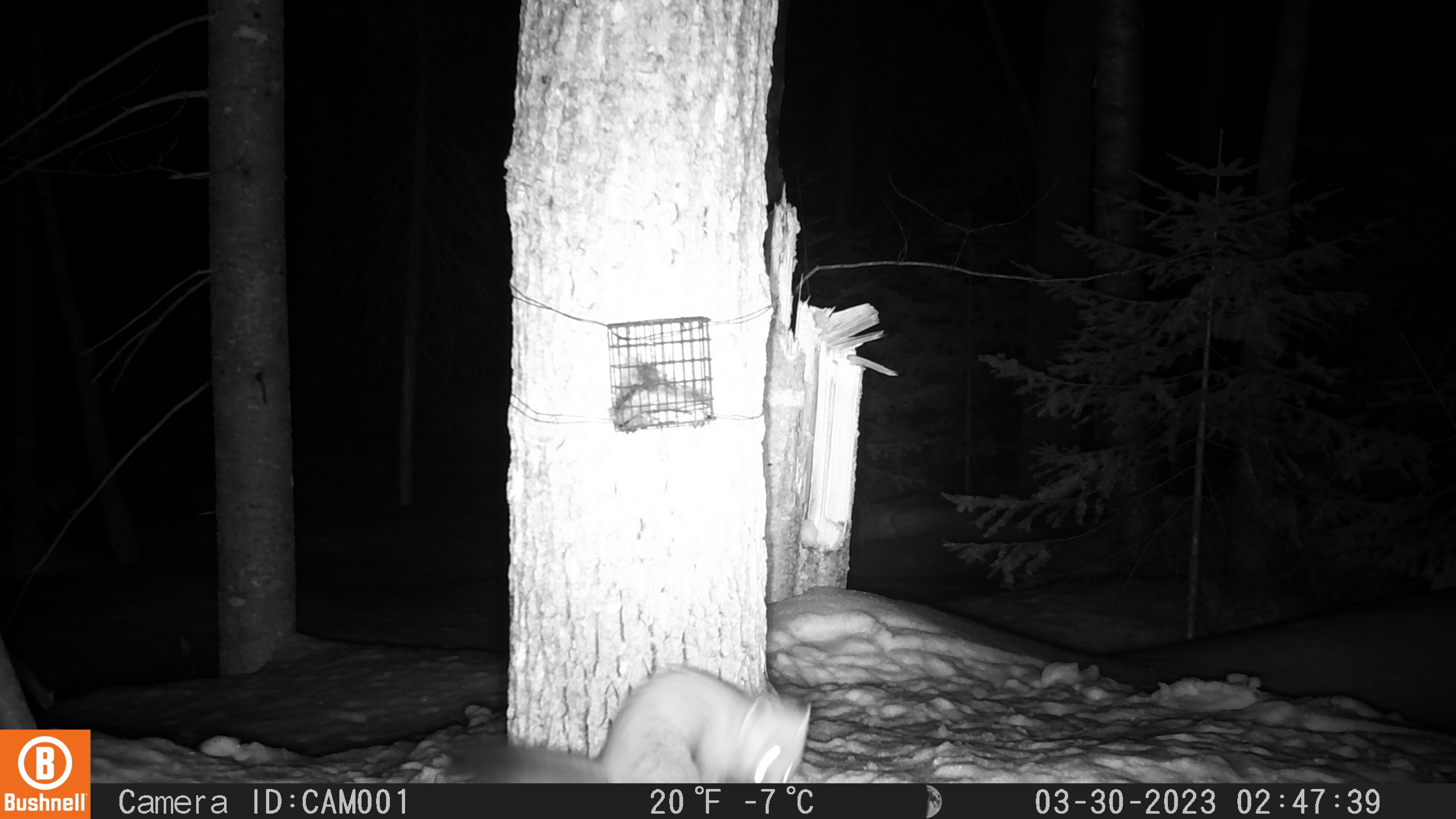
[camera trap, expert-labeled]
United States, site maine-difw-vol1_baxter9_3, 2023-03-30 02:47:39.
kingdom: Animalia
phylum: Chordata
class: Mammalia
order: Carnivora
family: Mustelidae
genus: Martes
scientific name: Martes americana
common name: american marten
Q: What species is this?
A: American marten (Martes americana).